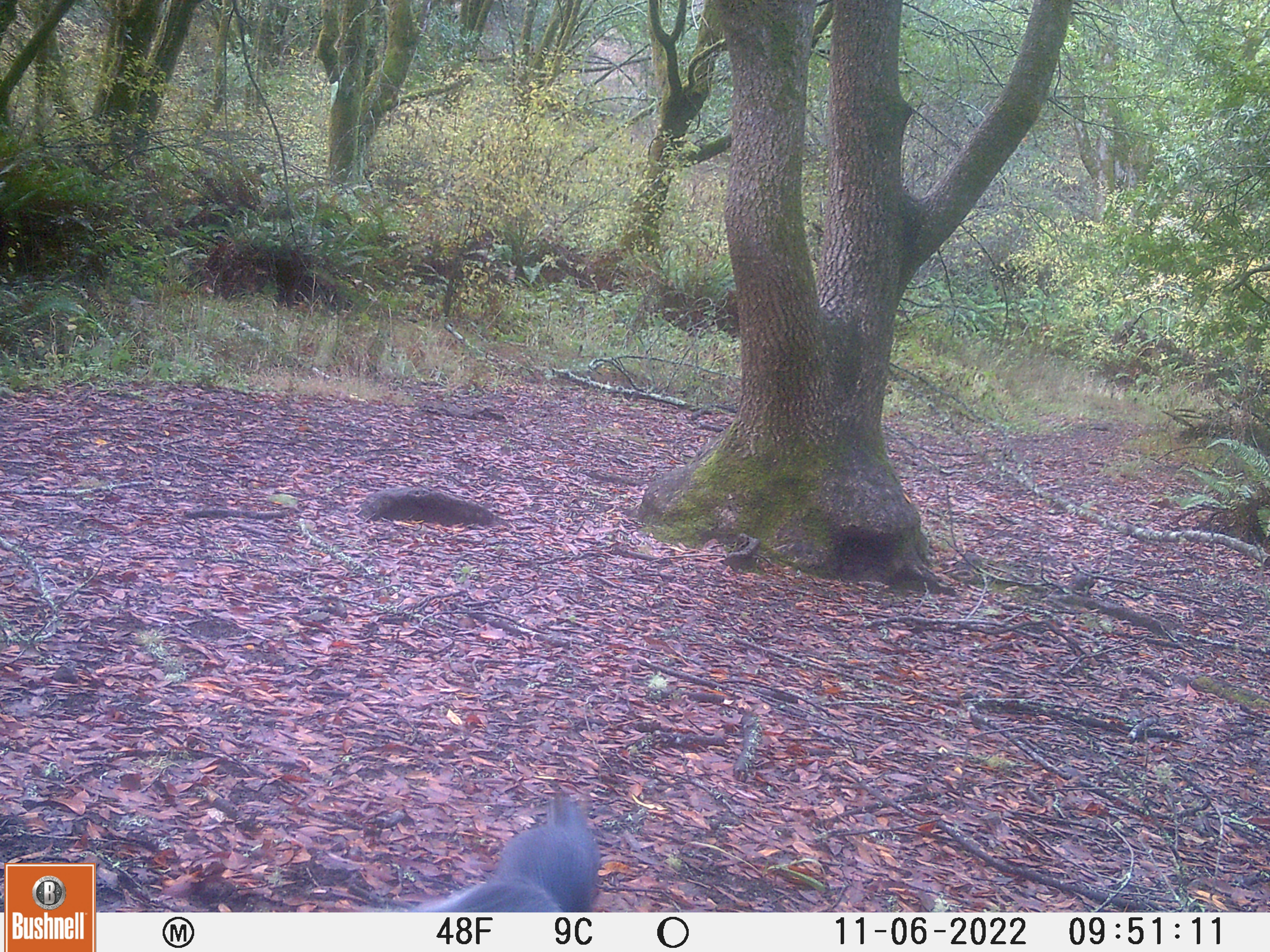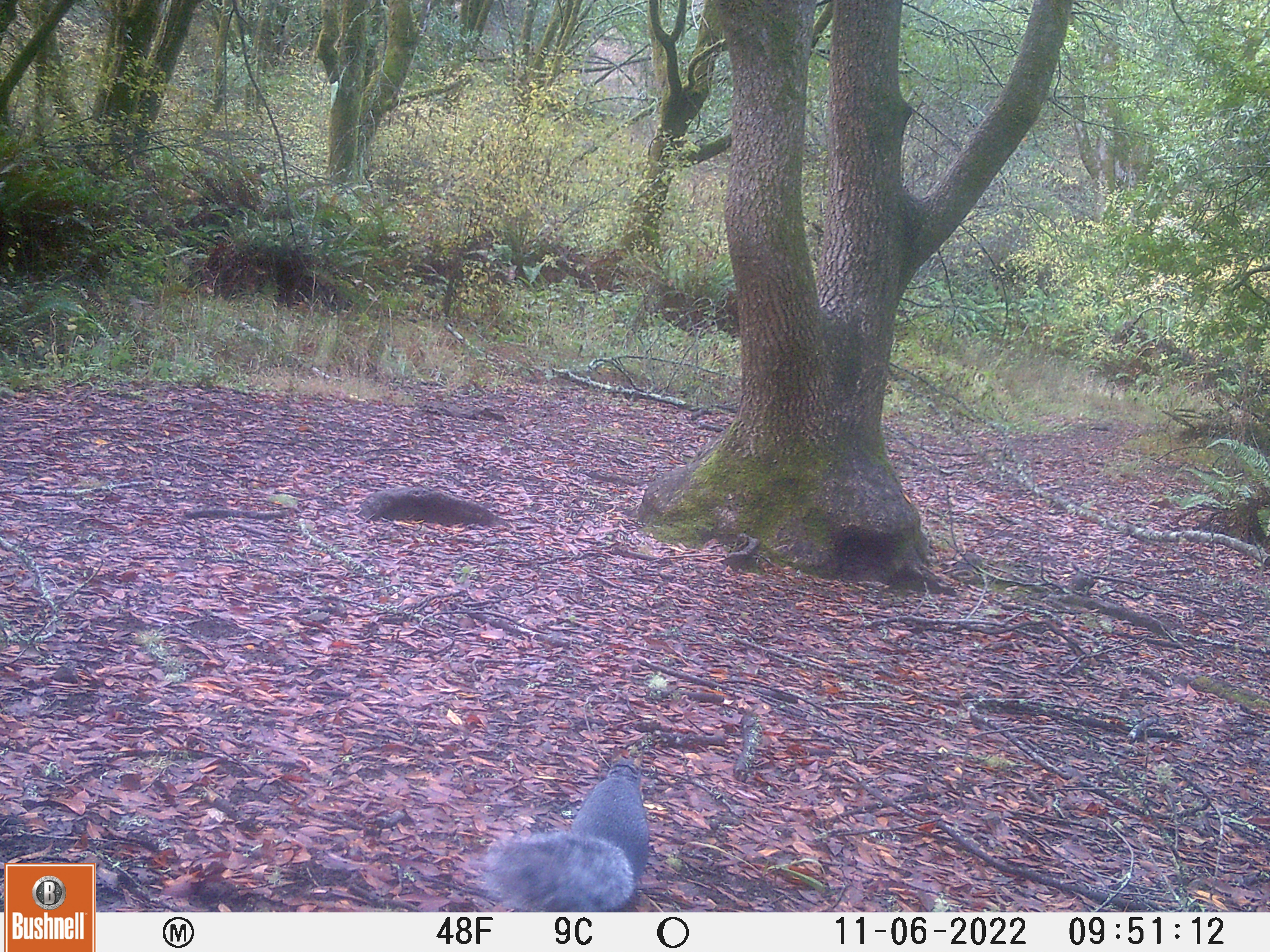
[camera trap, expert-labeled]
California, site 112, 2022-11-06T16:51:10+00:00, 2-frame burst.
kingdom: Animalia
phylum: Chordata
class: Mammalia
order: Rodentia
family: Sciuridae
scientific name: Sciuridae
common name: squirrel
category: unknown squirrel